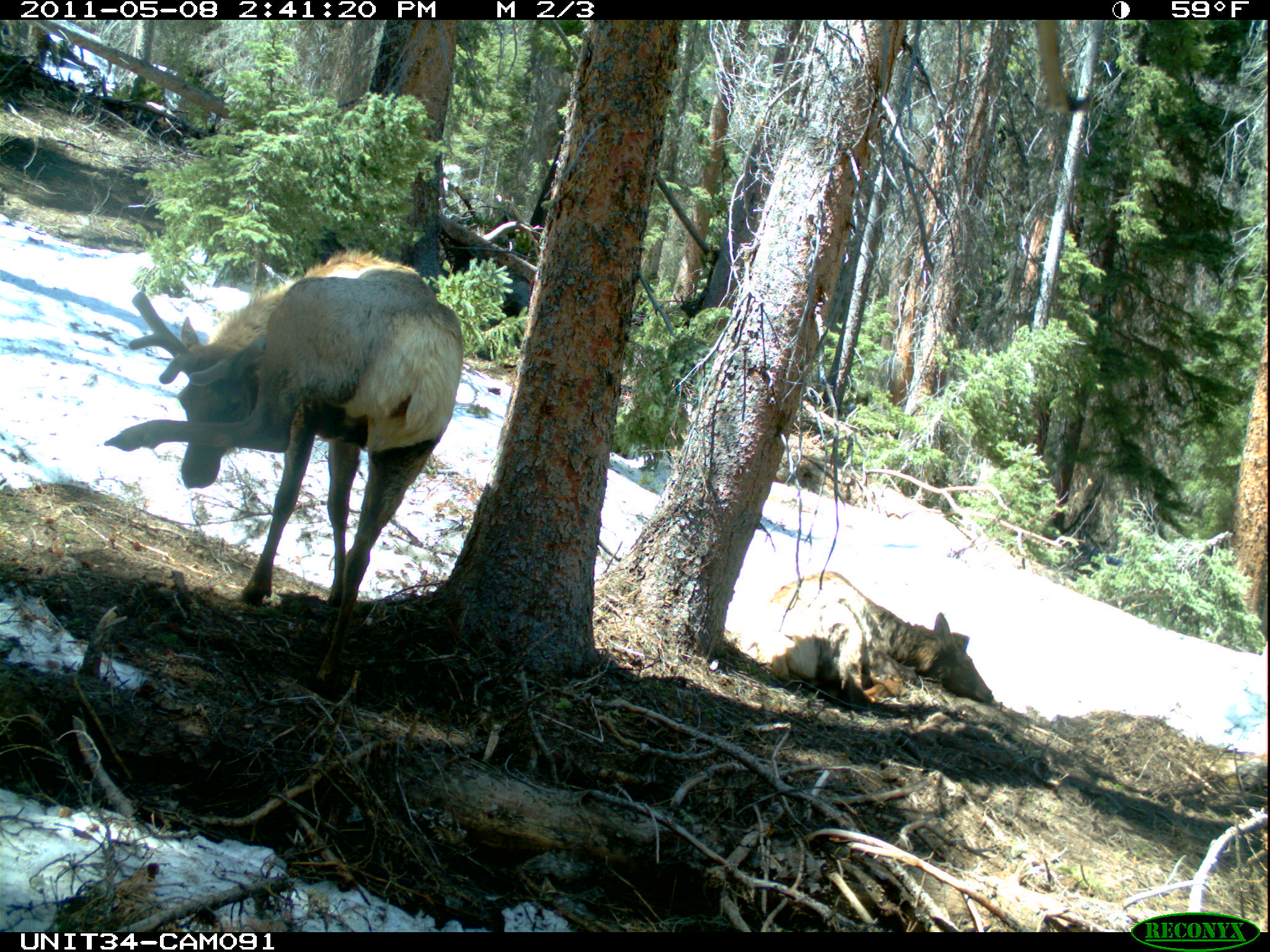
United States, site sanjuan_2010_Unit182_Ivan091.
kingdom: Animalia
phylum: Chordata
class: Mammalia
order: Artiodactyla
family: Cervidae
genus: Cervus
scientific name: Cervus elaphus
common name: red deer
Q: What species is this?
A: Cervus elaphus (red deer).